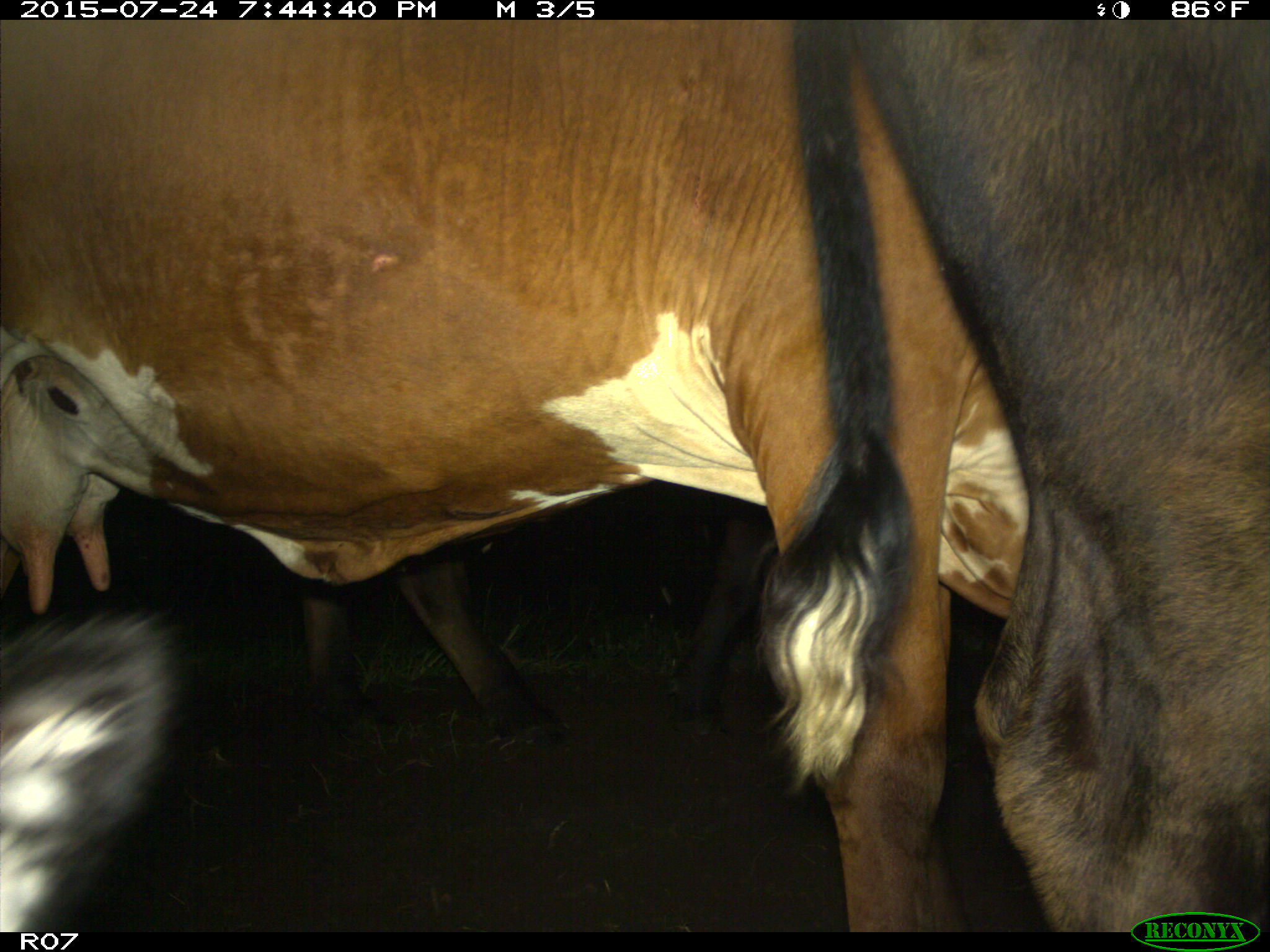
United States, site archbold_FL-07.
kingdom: Animalia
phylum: Chordata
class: Mammalia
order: Artiodactyla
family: Bovidae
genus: Bos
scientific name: Bos taurus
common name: domestic cow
Bos taurus (domestic cow).